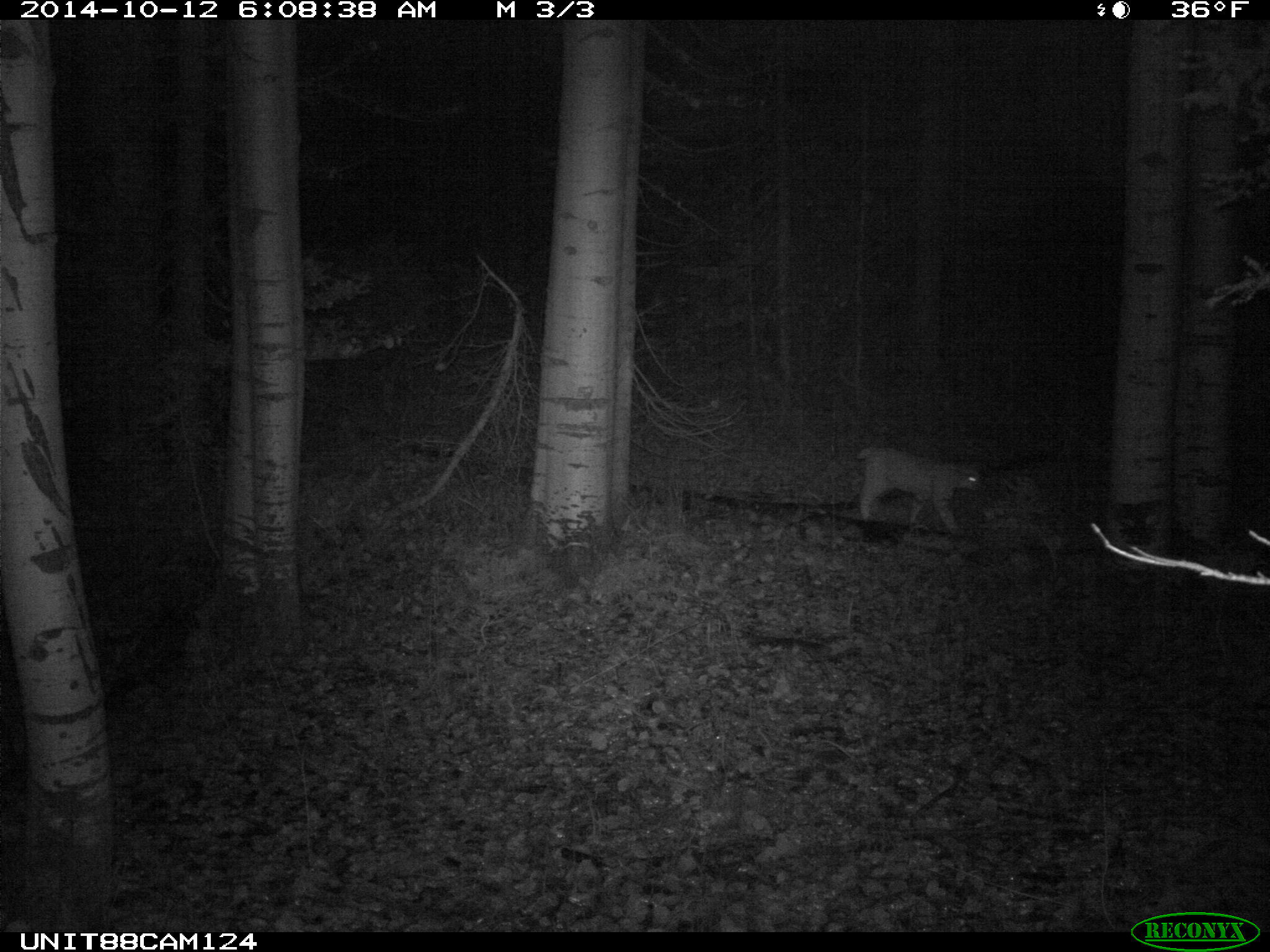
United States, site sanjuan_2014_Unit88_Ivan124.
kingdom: Animalia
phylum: Chordata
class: Mammalia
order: Carnivora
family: Felidae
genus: Lynx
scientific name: Lynx rufus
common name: bobcat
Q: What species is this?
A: Lynx rufus (bobcat).